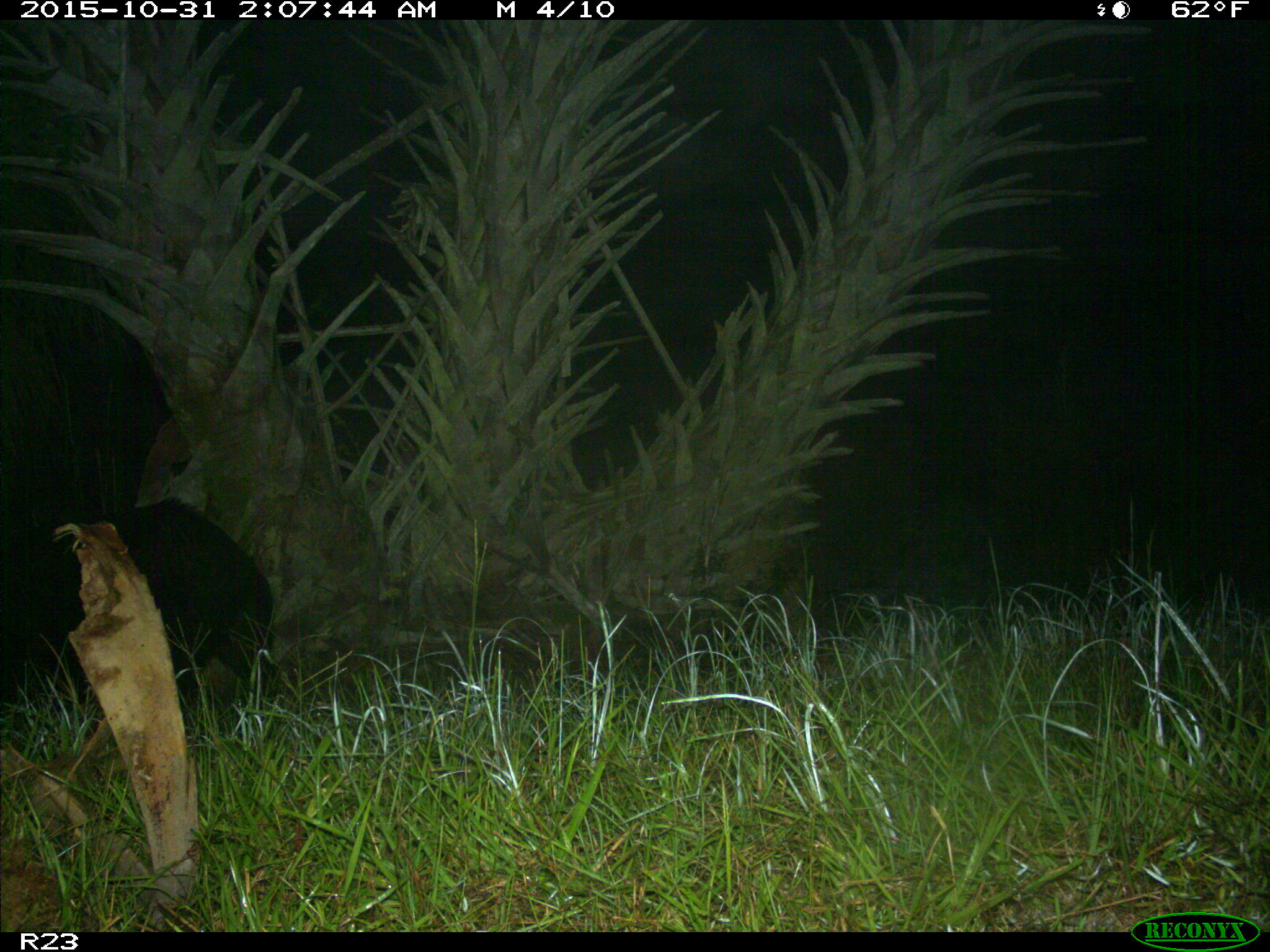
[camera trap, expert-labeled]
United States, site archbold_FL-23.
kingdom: Animalia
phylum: Chordata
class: Mammalia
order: Artiodactyla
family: Suidae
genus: Sus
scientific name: Sus scrofa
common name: wild boar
Sus scrofa (wild boar).